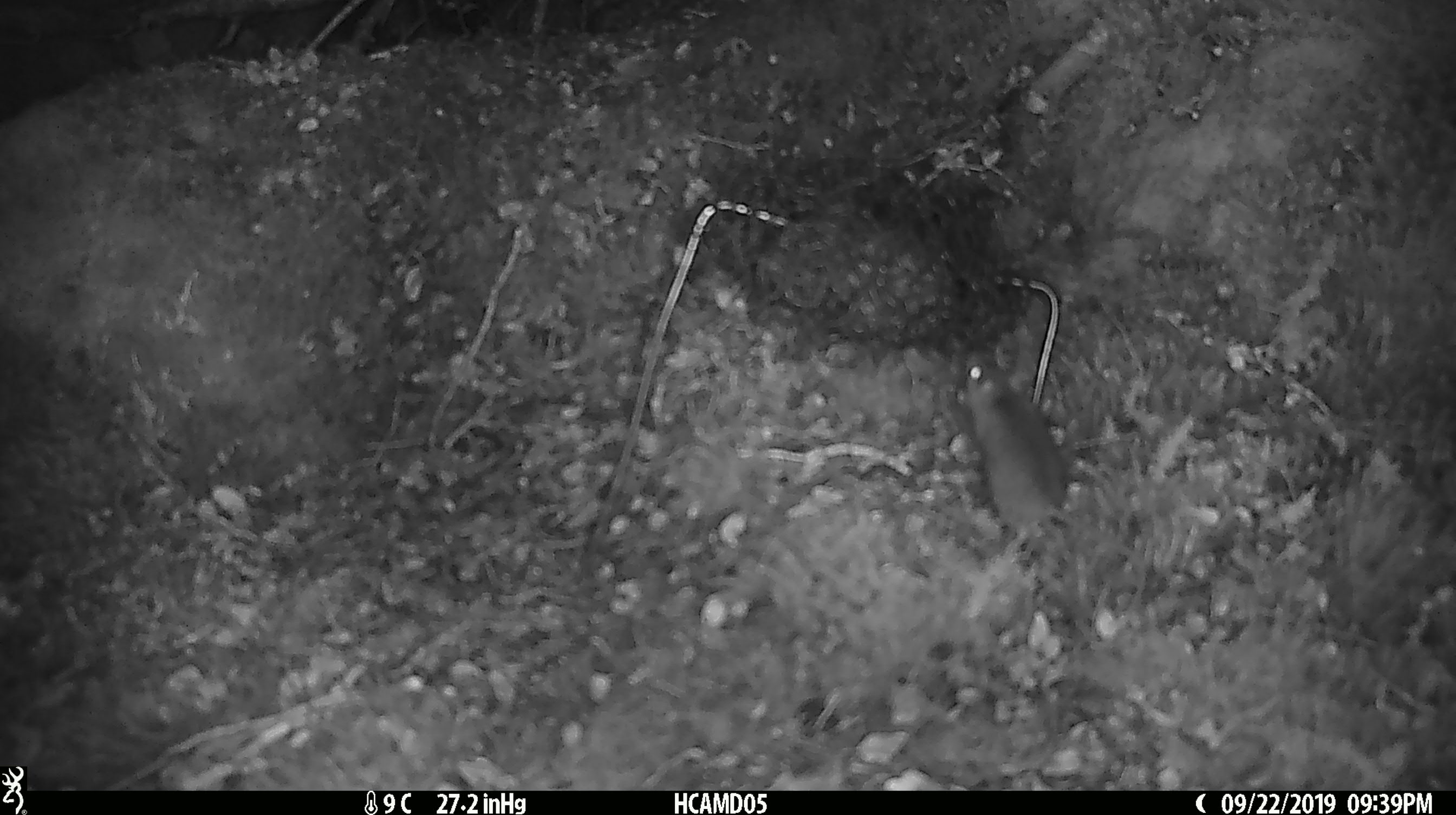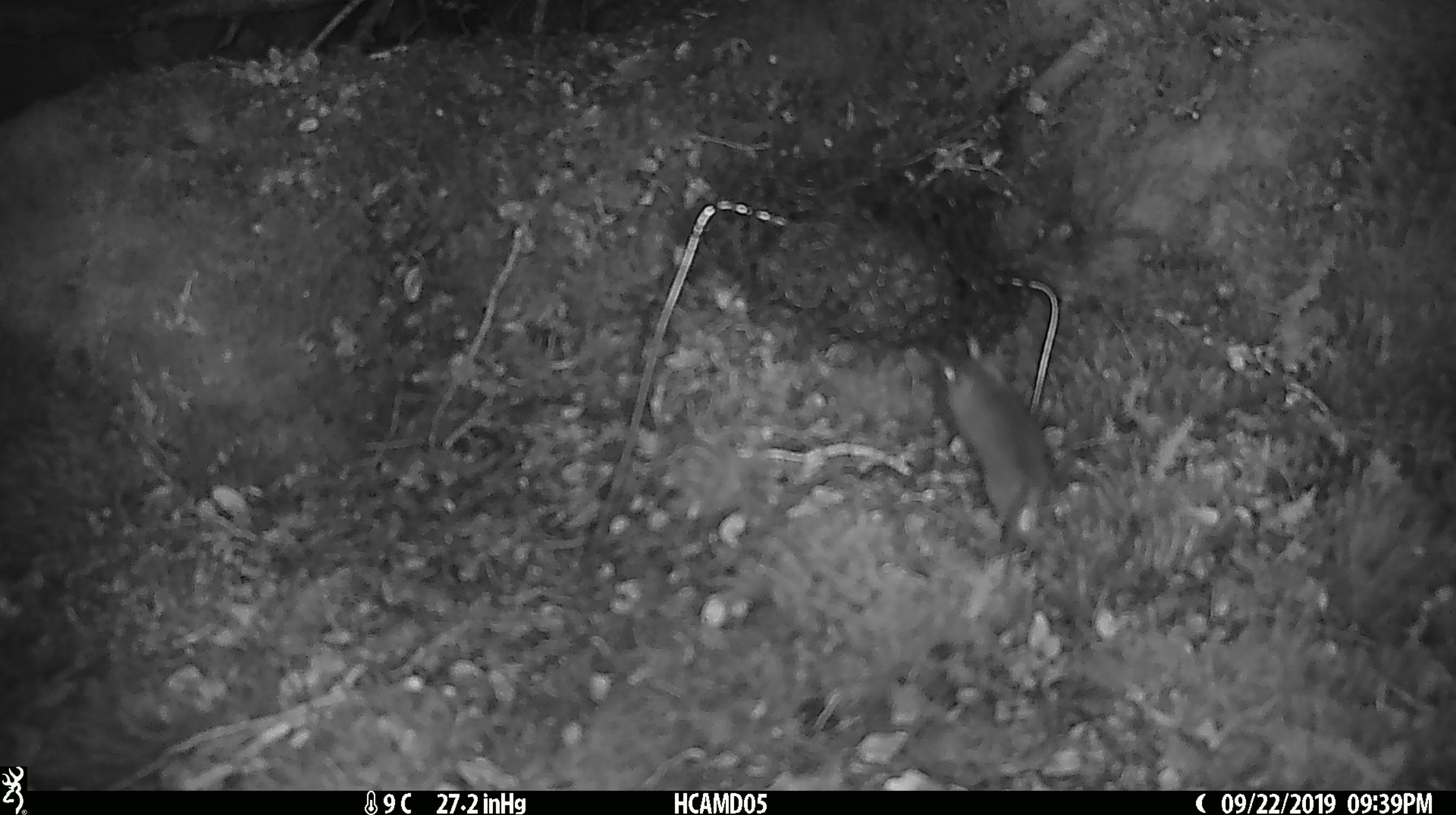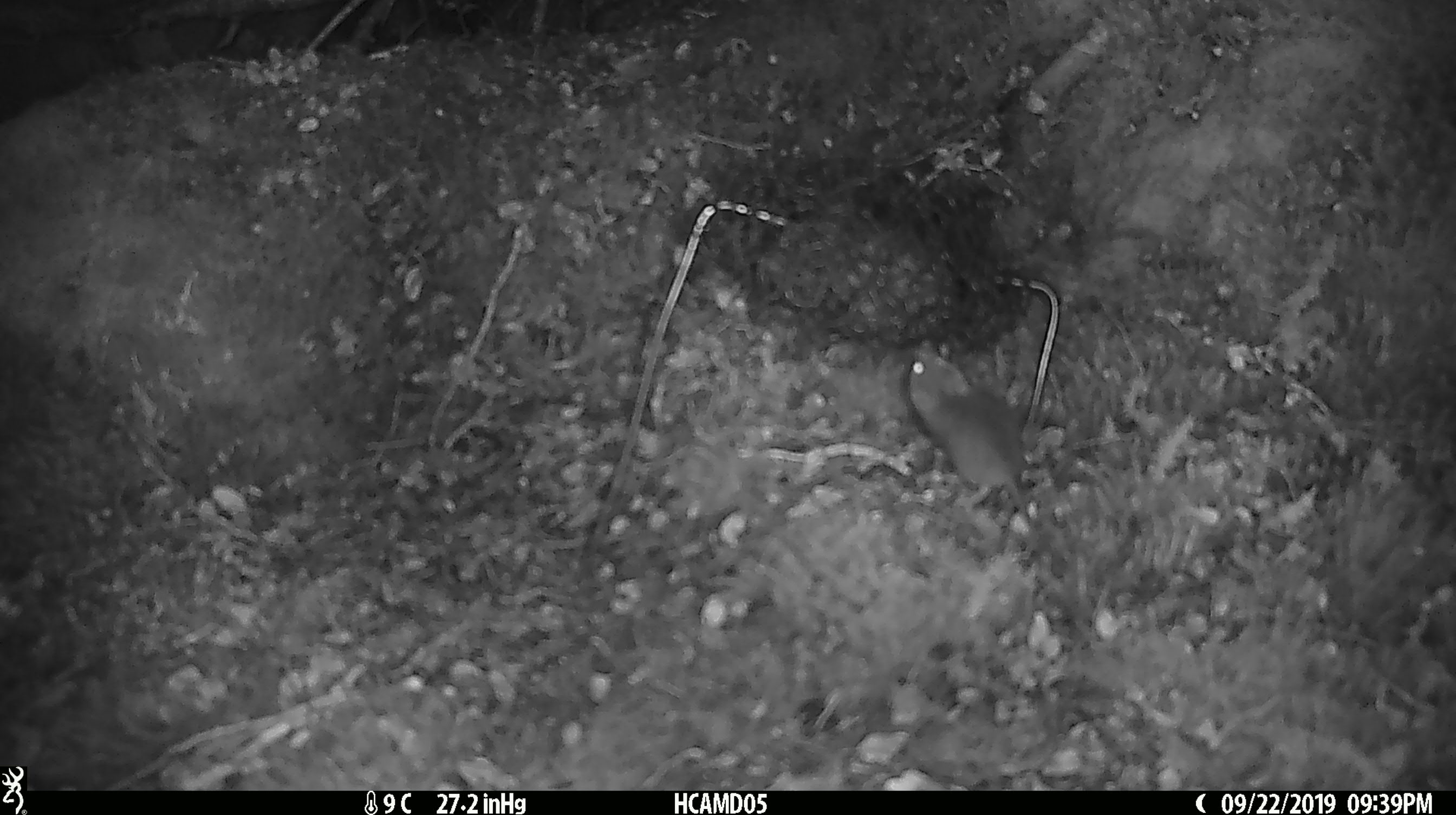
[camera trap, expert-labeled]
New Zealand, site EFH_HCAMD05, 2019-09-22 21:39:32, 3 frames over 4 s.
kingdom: Animalia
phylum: Chordata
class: Mammalia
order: Rodentia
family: Muridae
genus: Mus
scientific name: Mus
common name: mouse